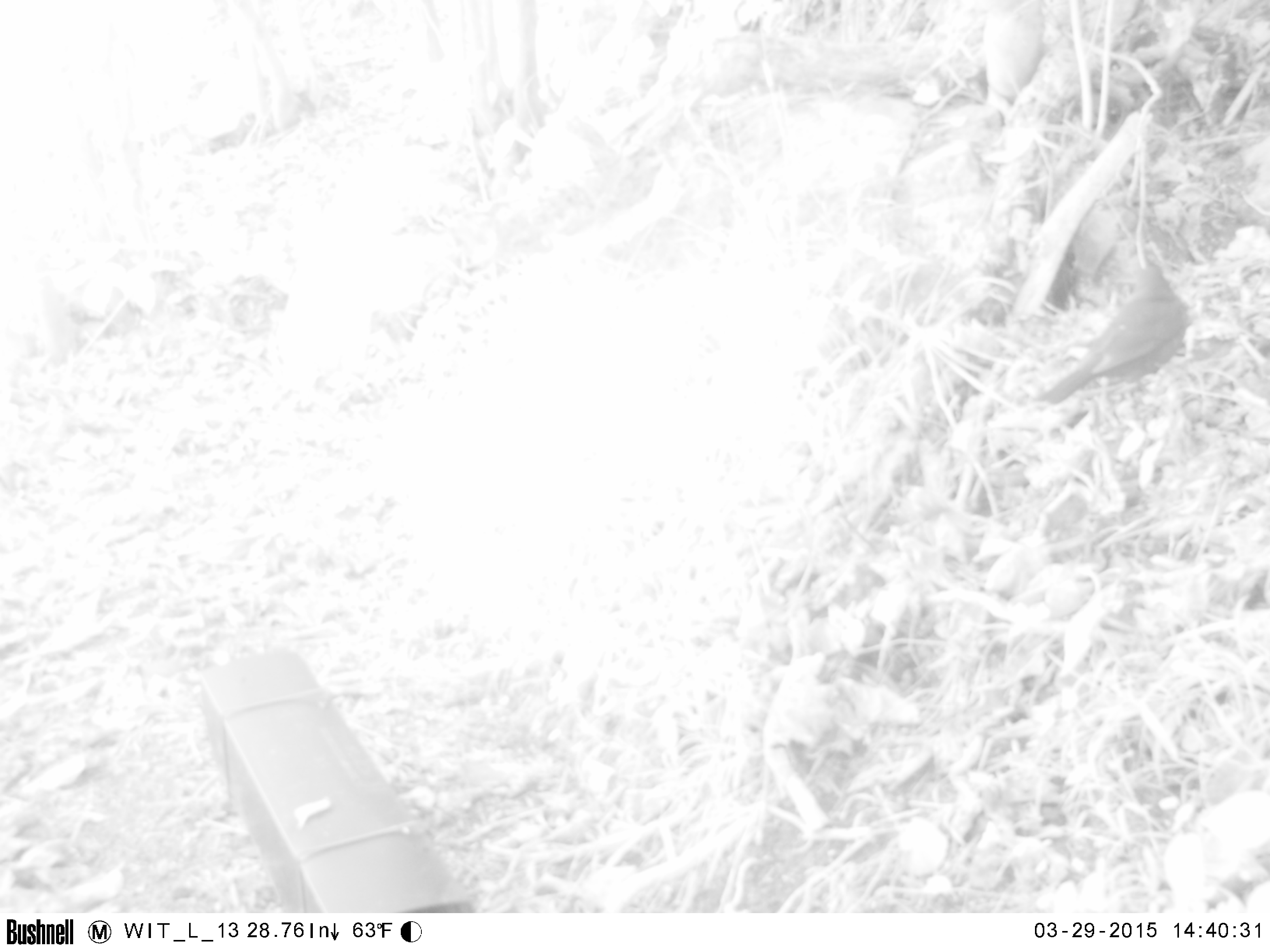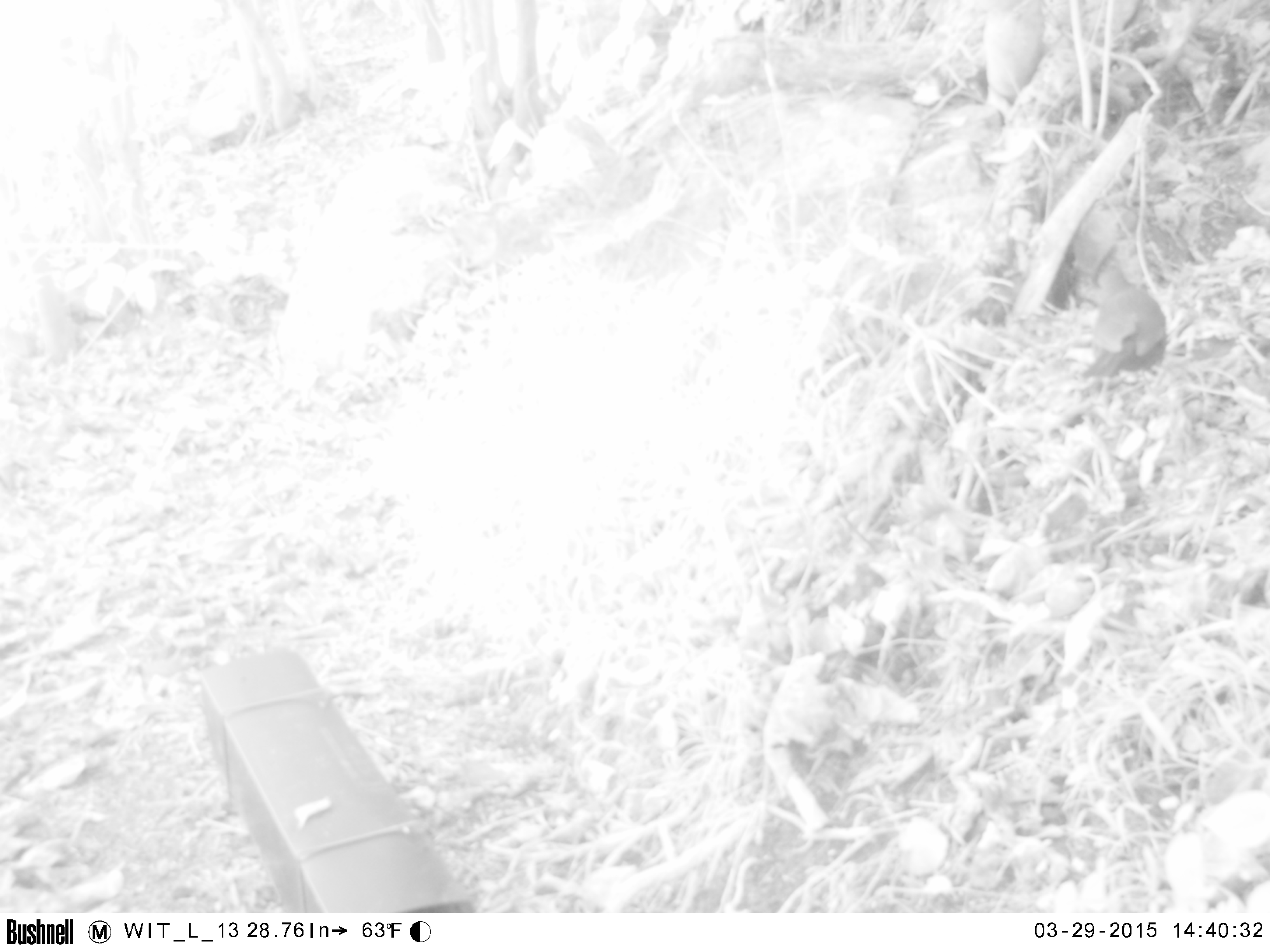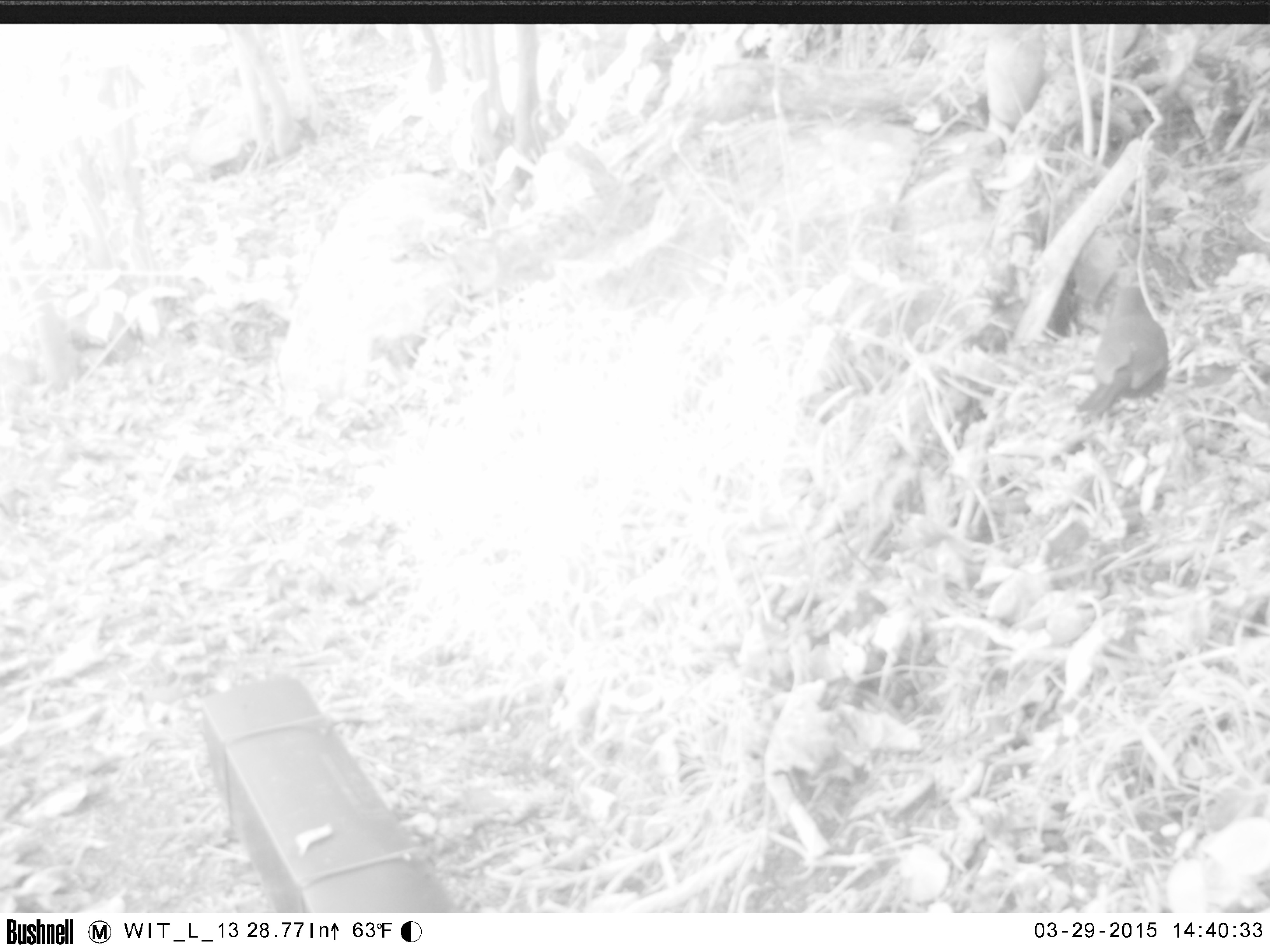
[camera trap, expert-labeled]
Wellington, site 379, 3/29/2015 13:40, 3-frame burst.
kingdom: Animalia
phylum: Chordata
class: Aves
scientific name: Aves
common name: bird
Bird (Aves).